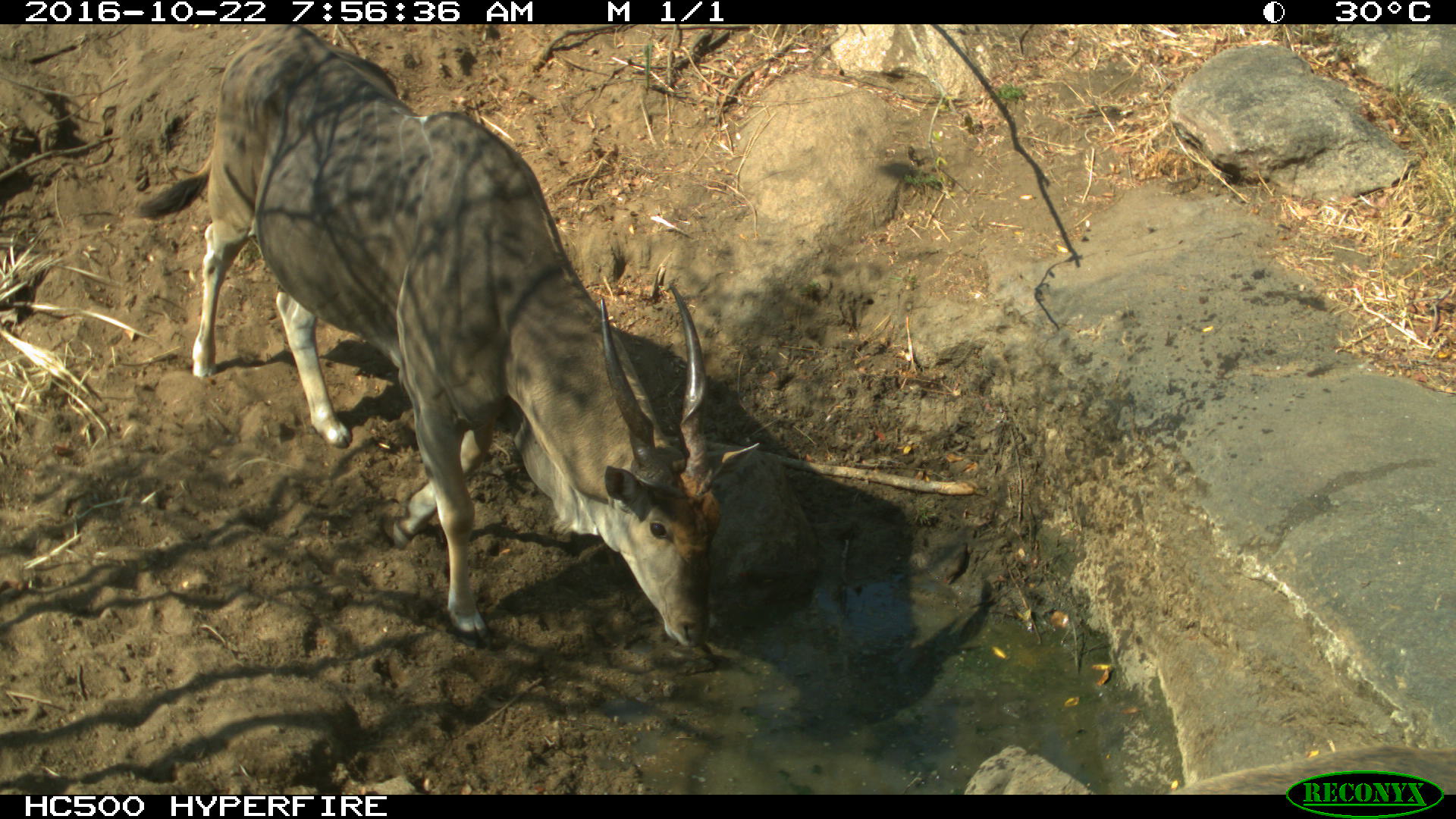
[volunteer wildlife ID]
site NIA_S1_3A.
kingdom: Animalia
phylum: Chordata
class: Mammalia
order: Artiodactyla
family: Bovidae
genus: Tragelaphus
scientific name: Tragelaphus oryx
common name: eland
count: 1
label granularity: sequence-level